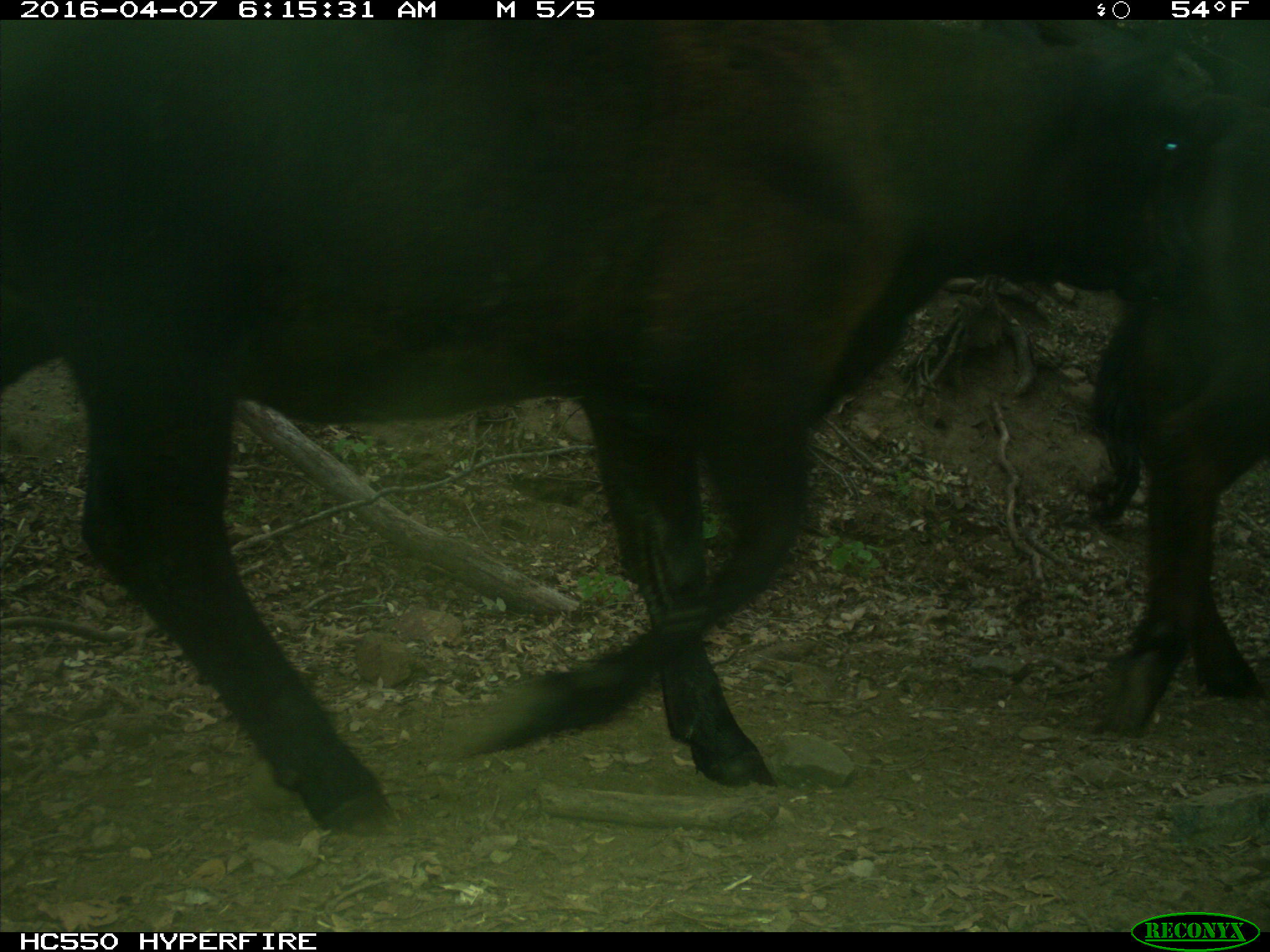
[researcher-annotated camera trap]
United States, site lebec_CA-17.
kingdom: Animalia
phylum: Chordata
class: Mammalia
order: Artiodactyla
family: Bovidae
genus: Bos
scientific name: Bos taurus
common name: domestic cow